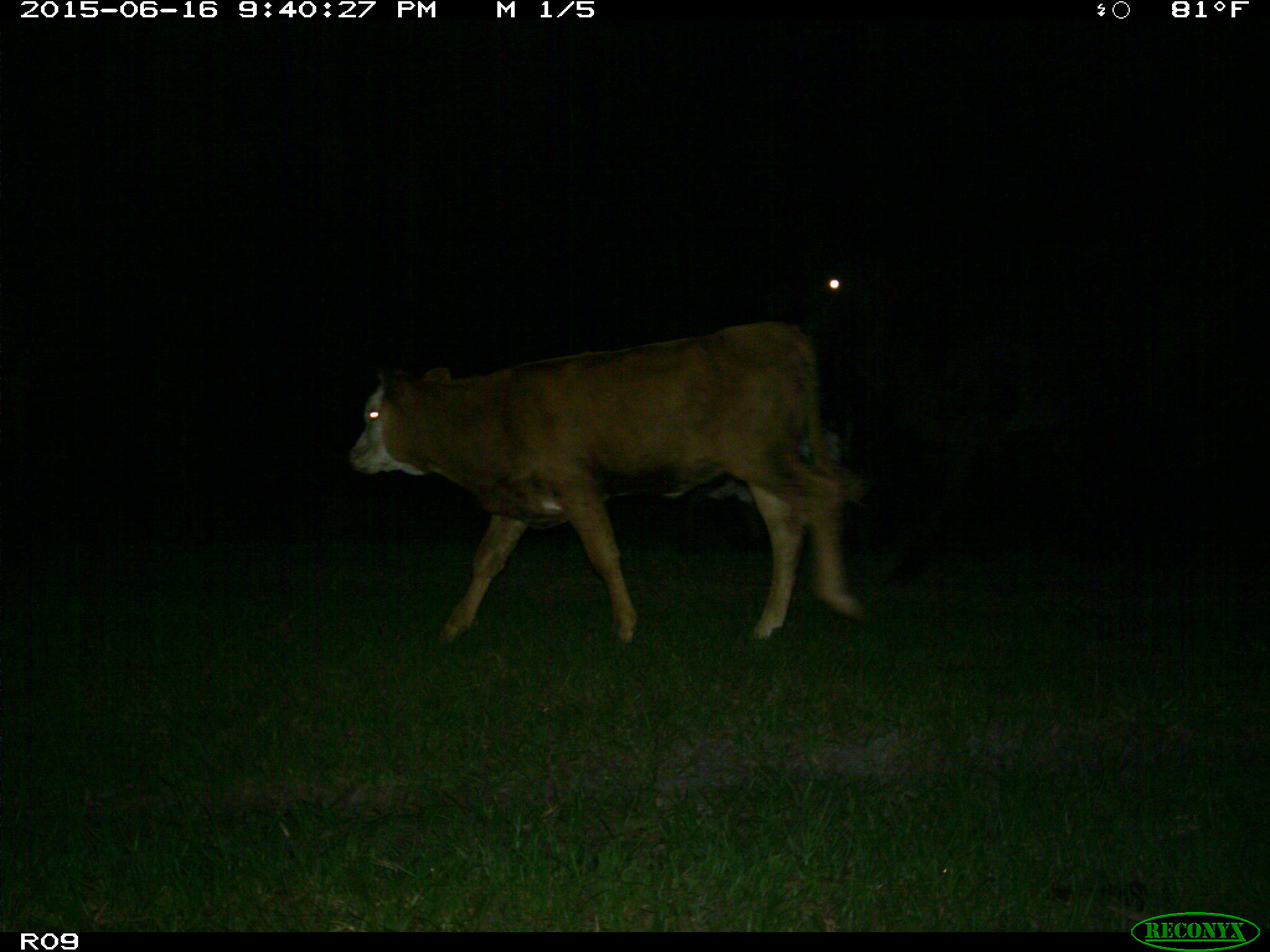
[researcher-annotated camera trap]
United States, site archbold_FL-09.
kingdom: Animalia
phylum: Chordata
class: Mammalia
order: Artiodactyla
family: Bovidae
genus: Bos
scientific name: Bos taurus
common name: domestic cow